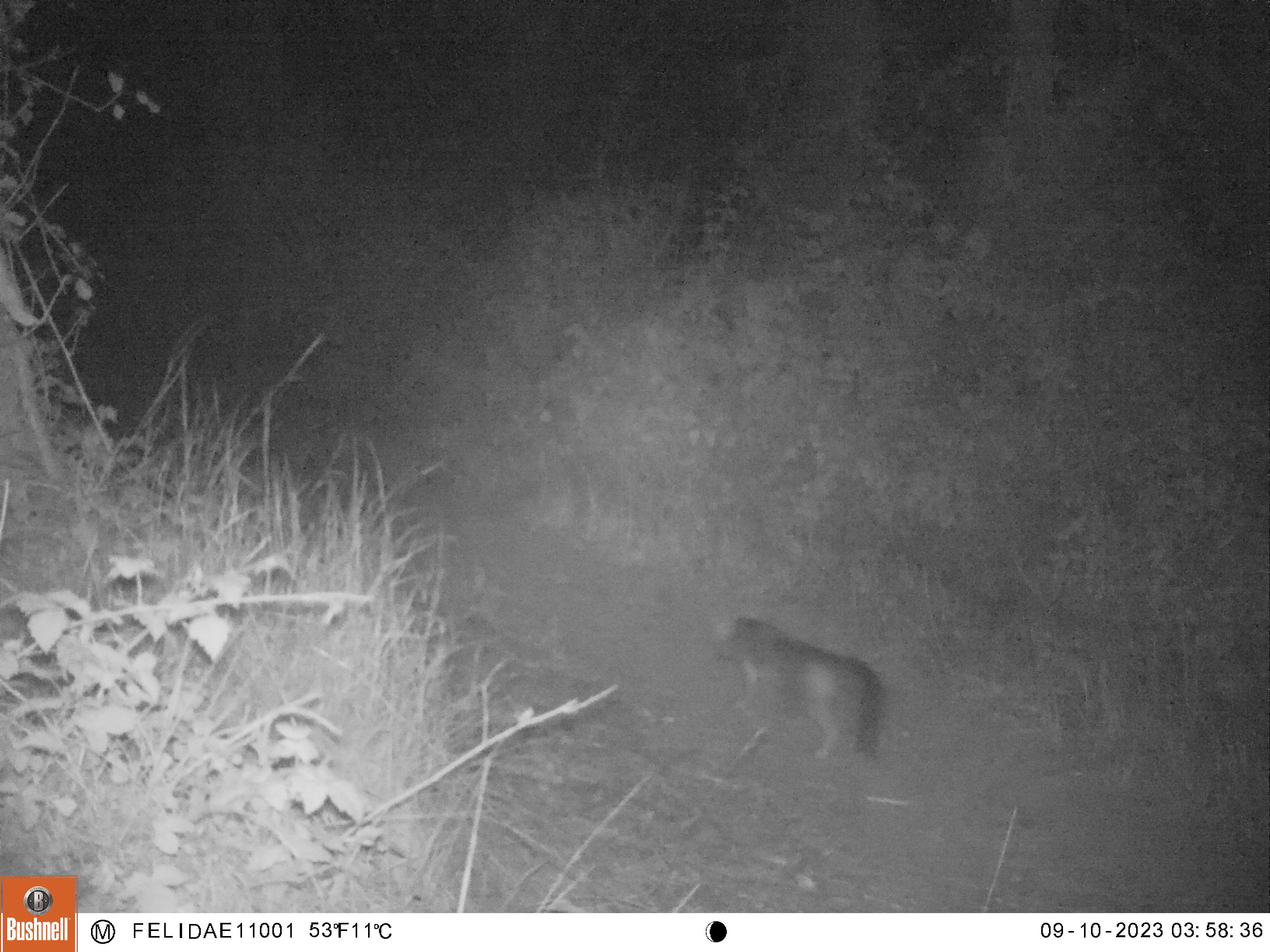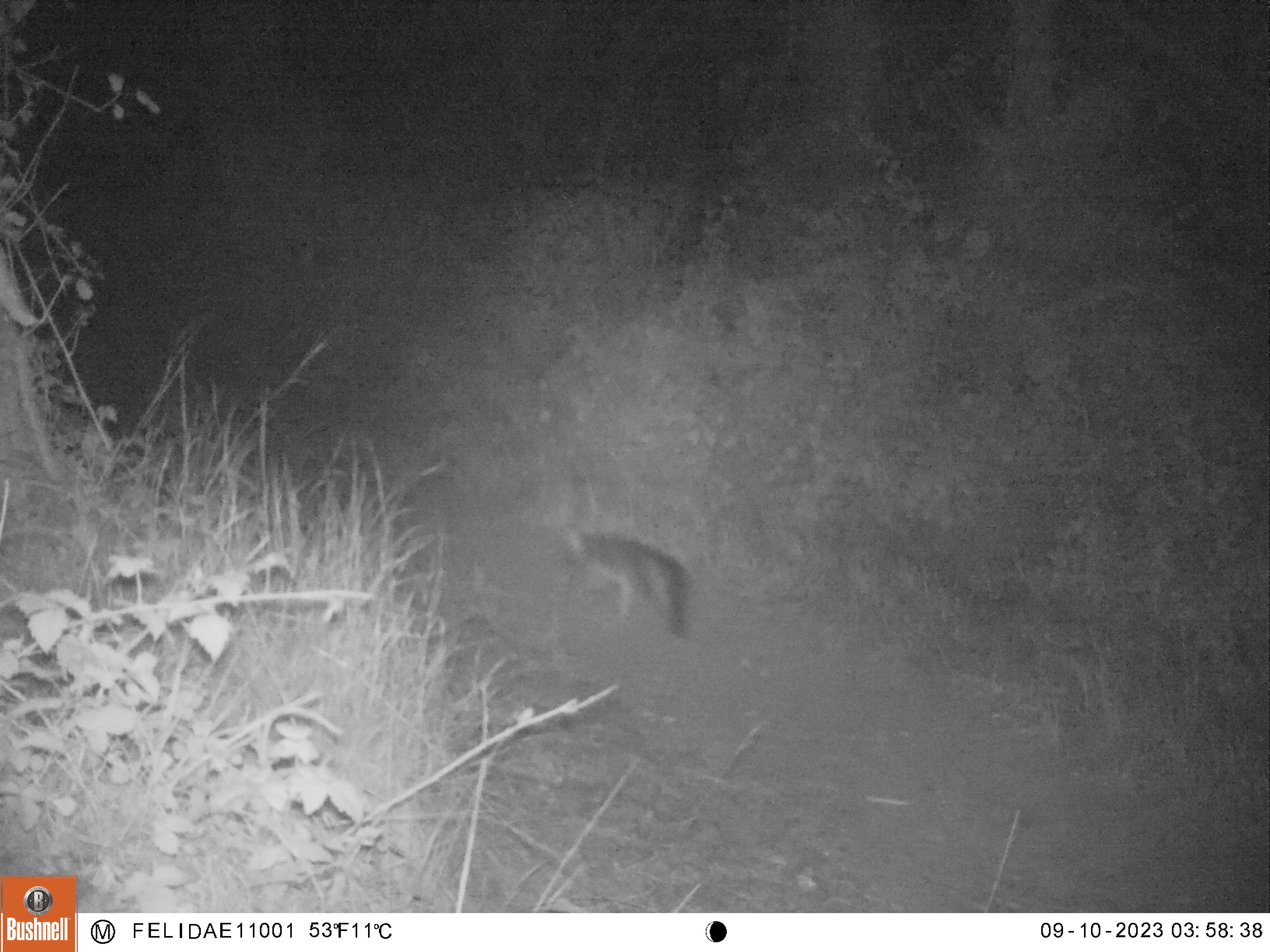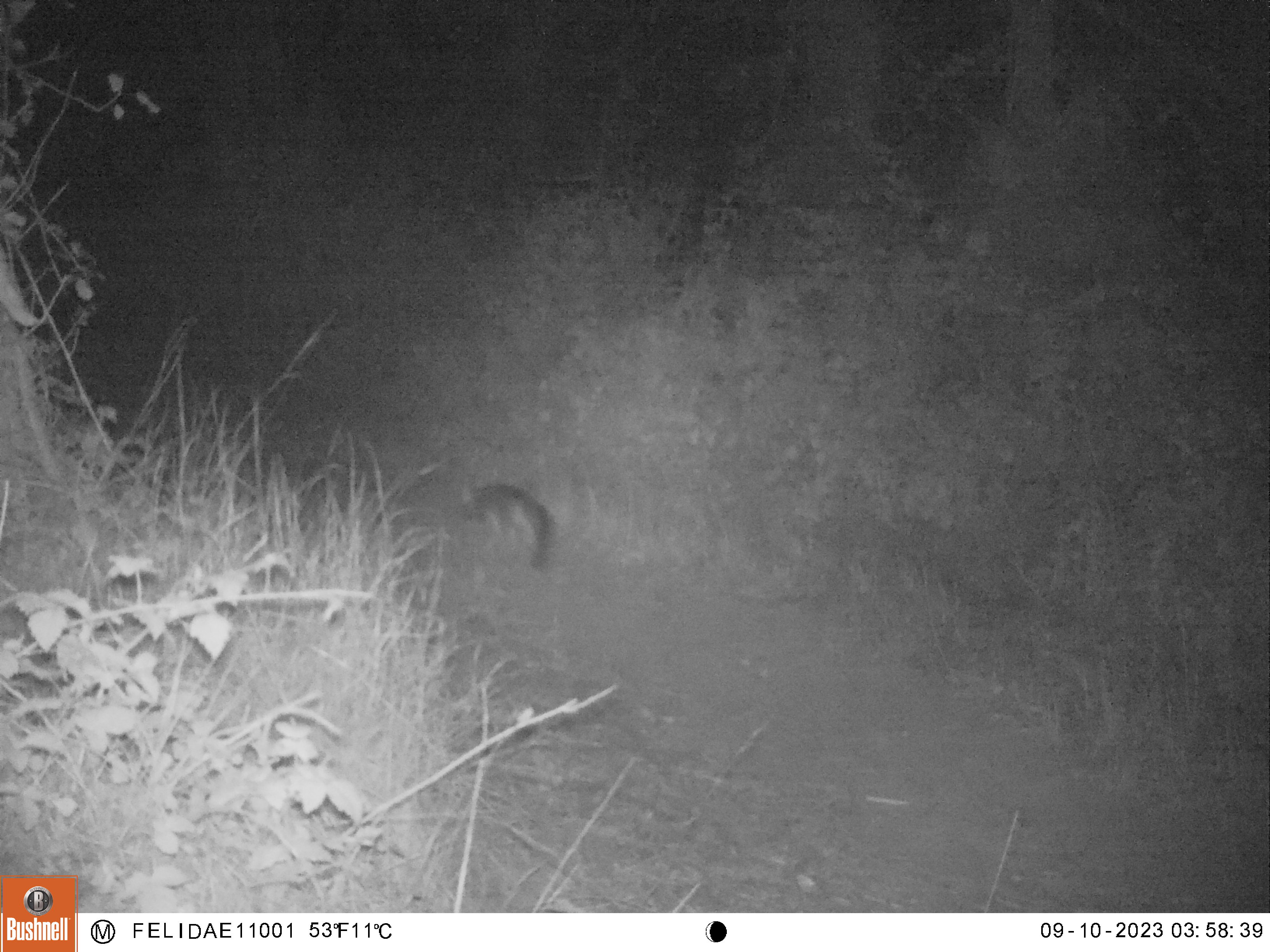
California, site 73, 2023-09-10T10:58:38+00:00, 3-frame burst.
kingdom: Animalia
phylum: Chordata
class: Mammalia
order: Carnivora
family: Canidae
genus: Urocyon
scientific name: Urocyon cinereoargenteus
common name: gray fox